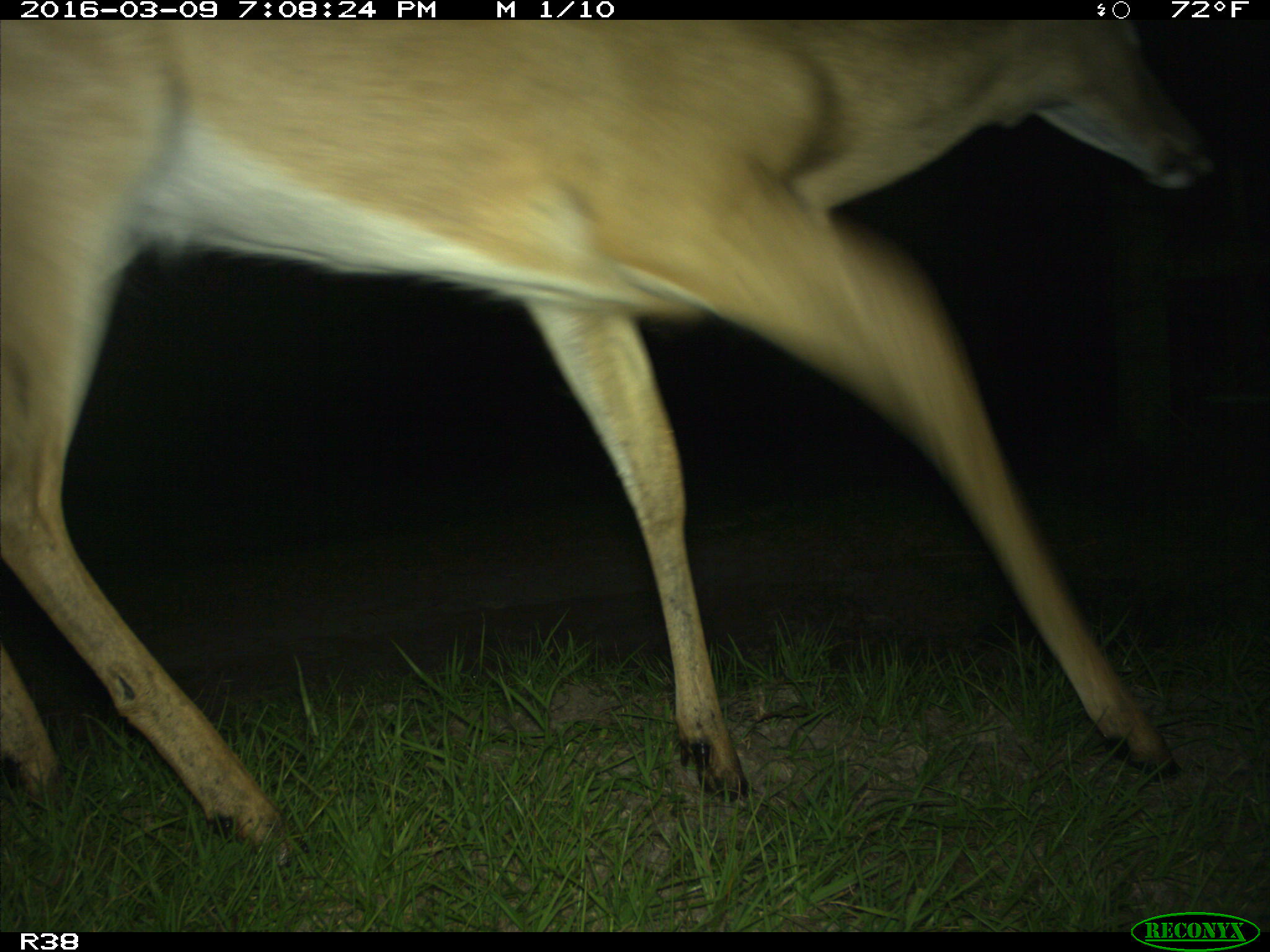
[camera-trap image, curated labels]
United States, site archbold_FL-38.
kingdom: Animalia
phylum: Chordata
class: Mammalia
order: Artiodactyla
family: Cervidae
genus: Odocoileus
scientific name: Odocoileus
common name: deer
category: unidentified deer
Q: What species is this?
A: Unidentified deer (deer) (Odocoileus).